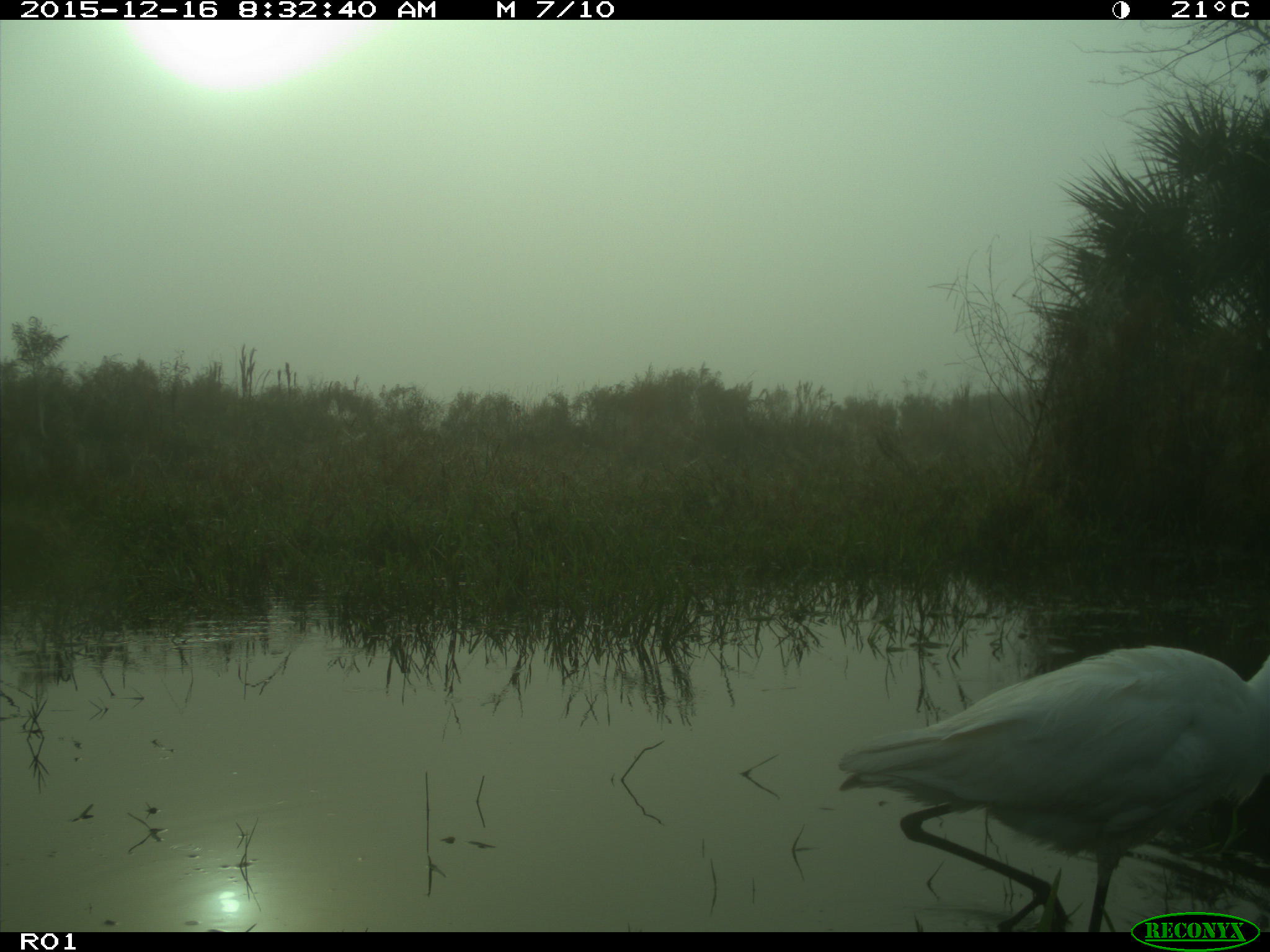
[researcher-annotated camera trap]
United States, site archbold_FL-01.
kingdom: Animalia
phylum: Chordata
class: Aves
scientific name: Aves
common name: birds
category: unidentified bird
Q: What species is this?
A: Unidentified bird (birds) (Aves).